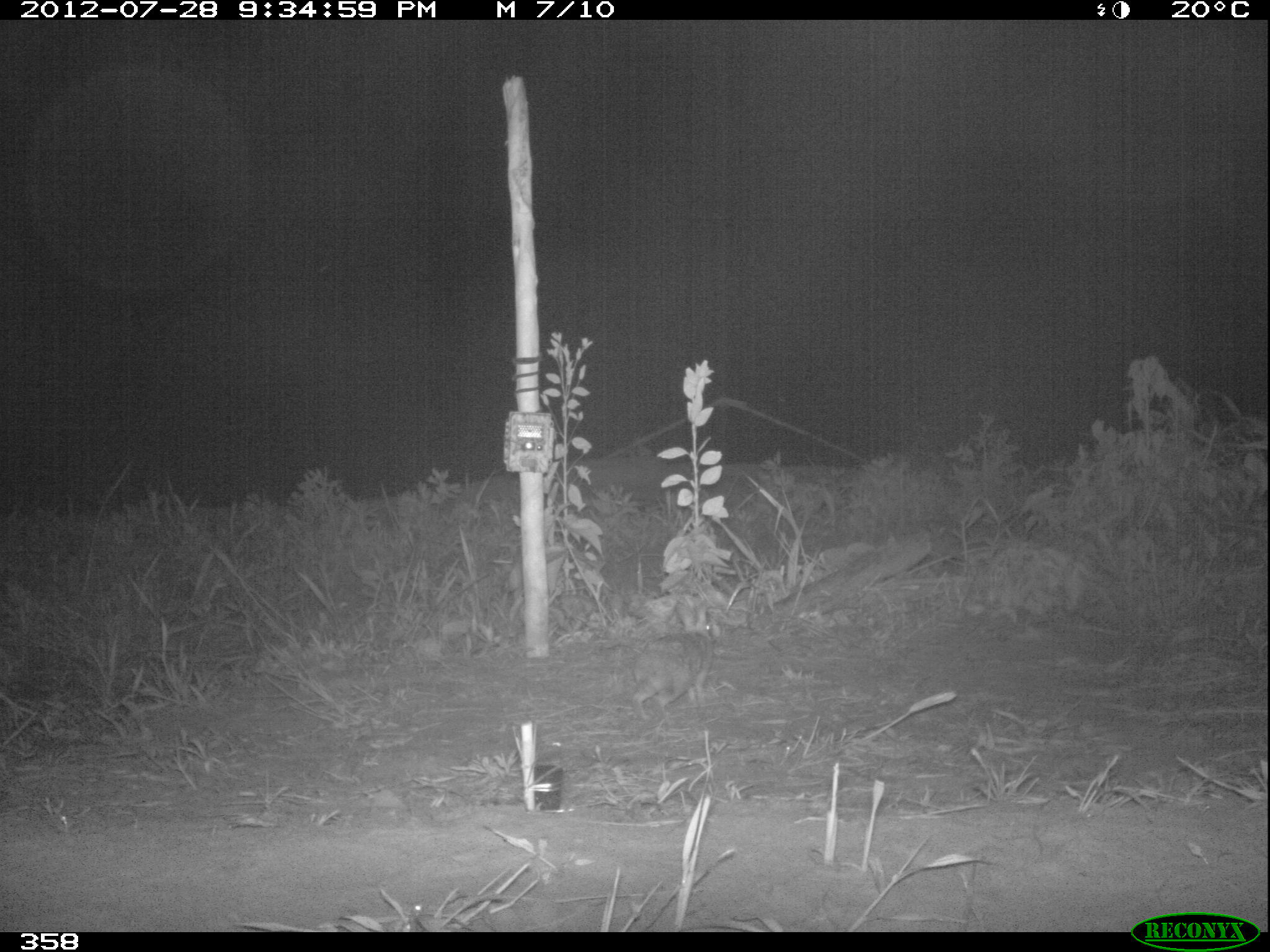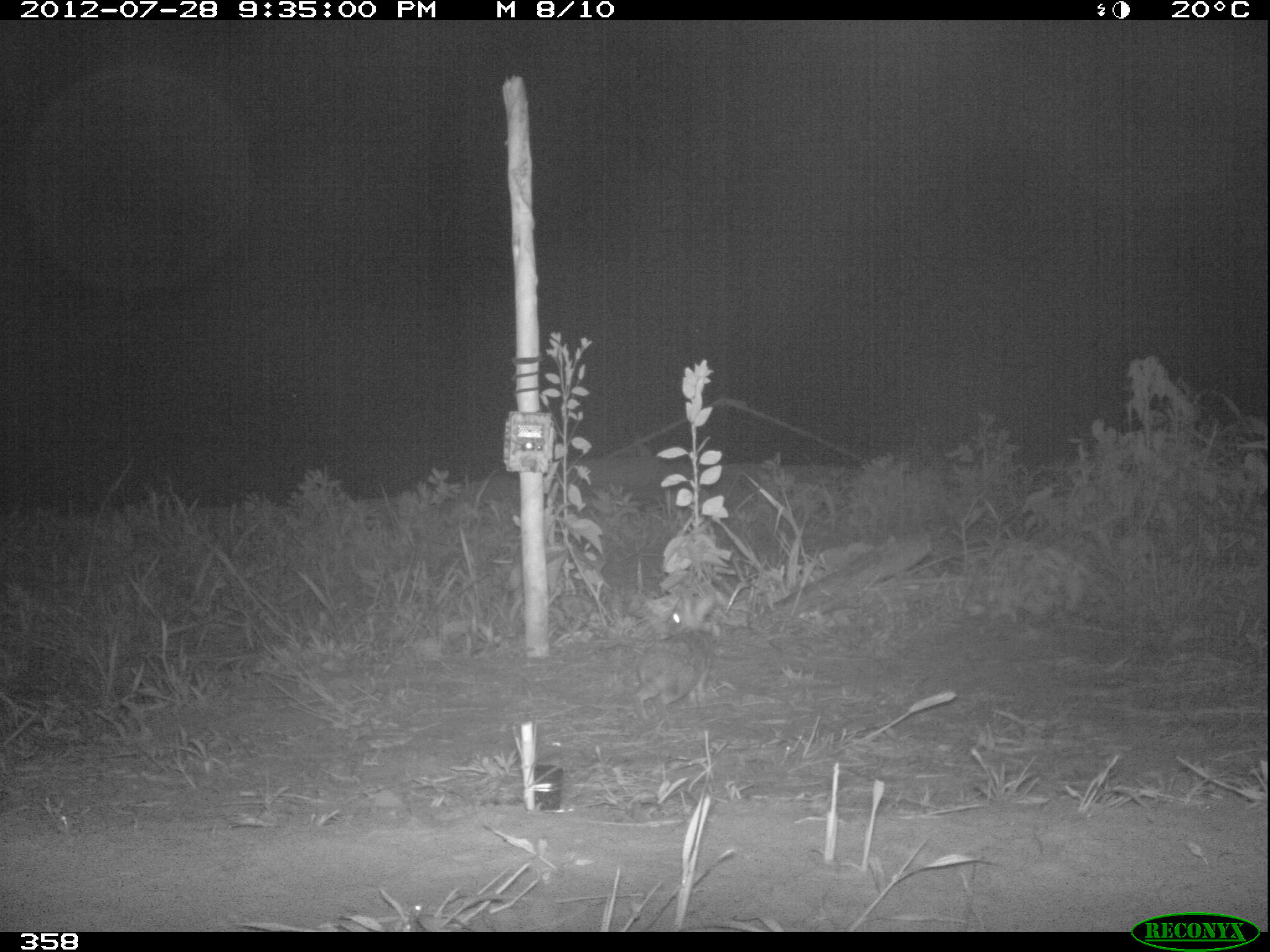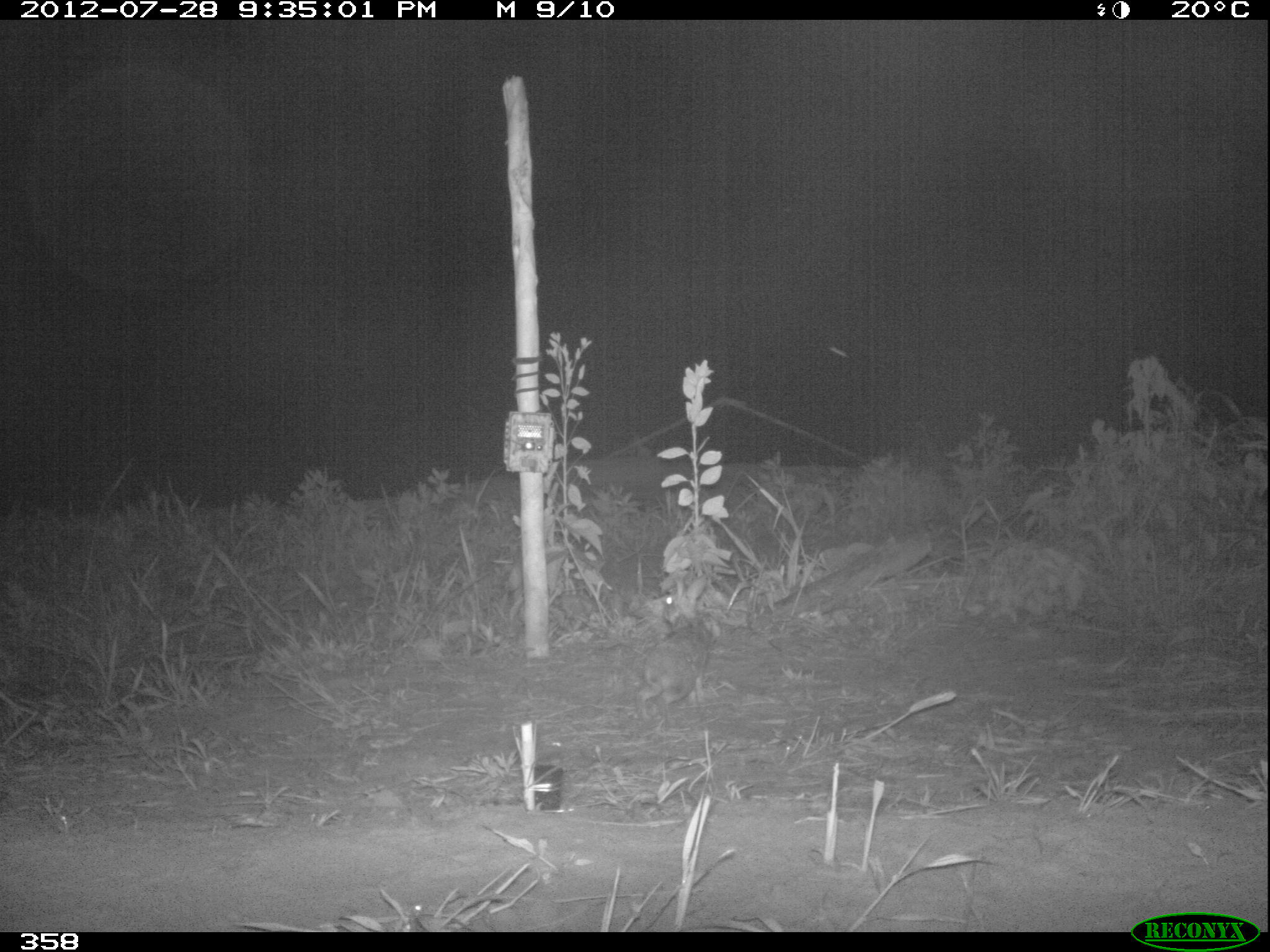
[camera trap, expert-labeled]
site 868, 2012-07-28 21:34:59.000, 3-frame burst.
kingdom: Animalia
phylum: Chordata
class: Mammalia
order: Lagomorpha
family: Leporidae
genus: Sylvilagus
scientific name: Sylvilagus brasiliensis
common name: tapeti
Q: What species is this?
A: Sylvilagus brasiliensis (tapeti).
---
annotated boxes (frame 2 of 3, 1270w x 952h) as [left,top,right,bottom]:
sylvilagus brasiliensis: [633,593,714,717]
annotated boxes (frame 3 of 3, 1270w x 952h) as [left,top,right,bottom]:
sylvilagus brasiliensis: [640,572,708,705]